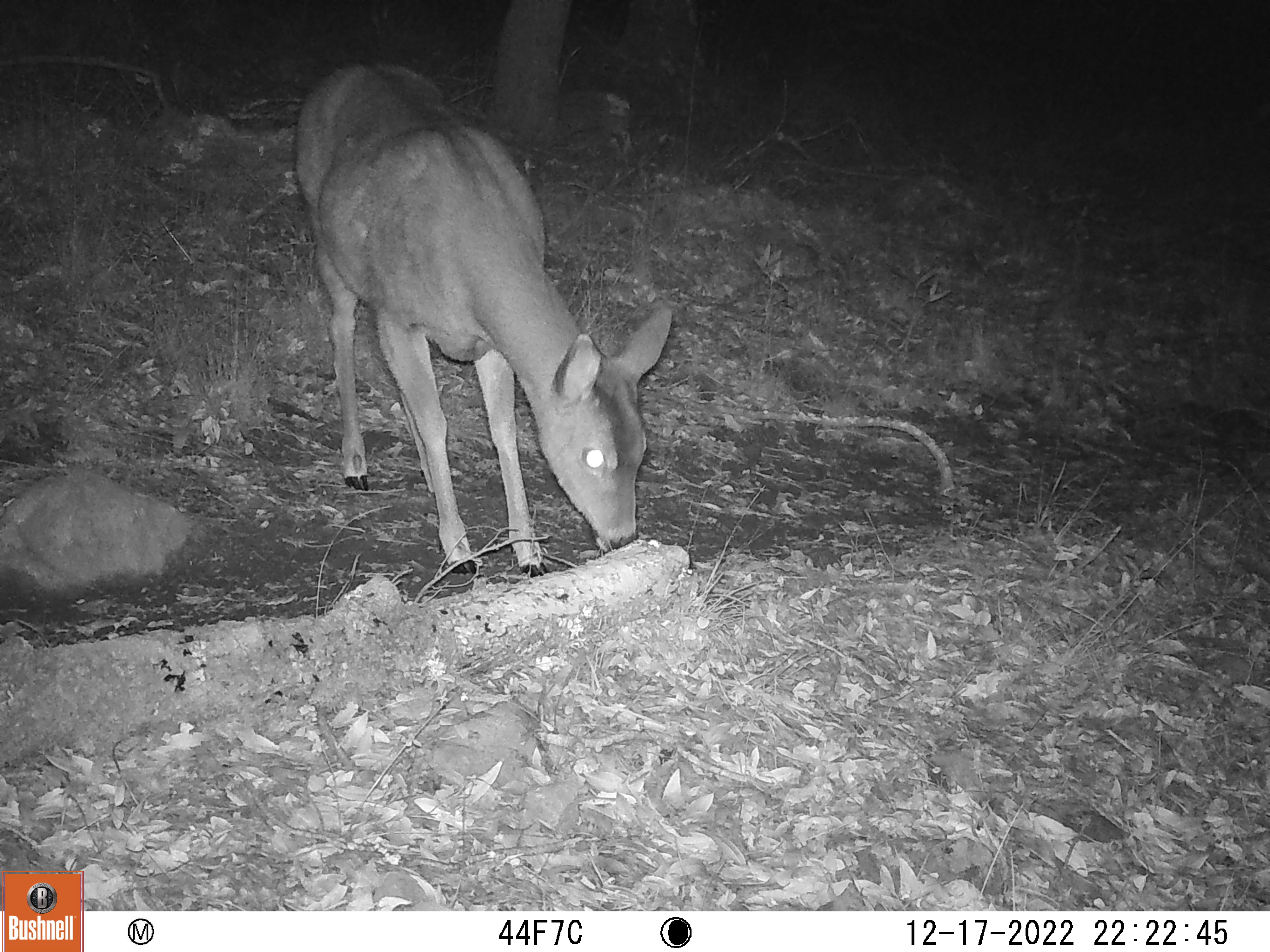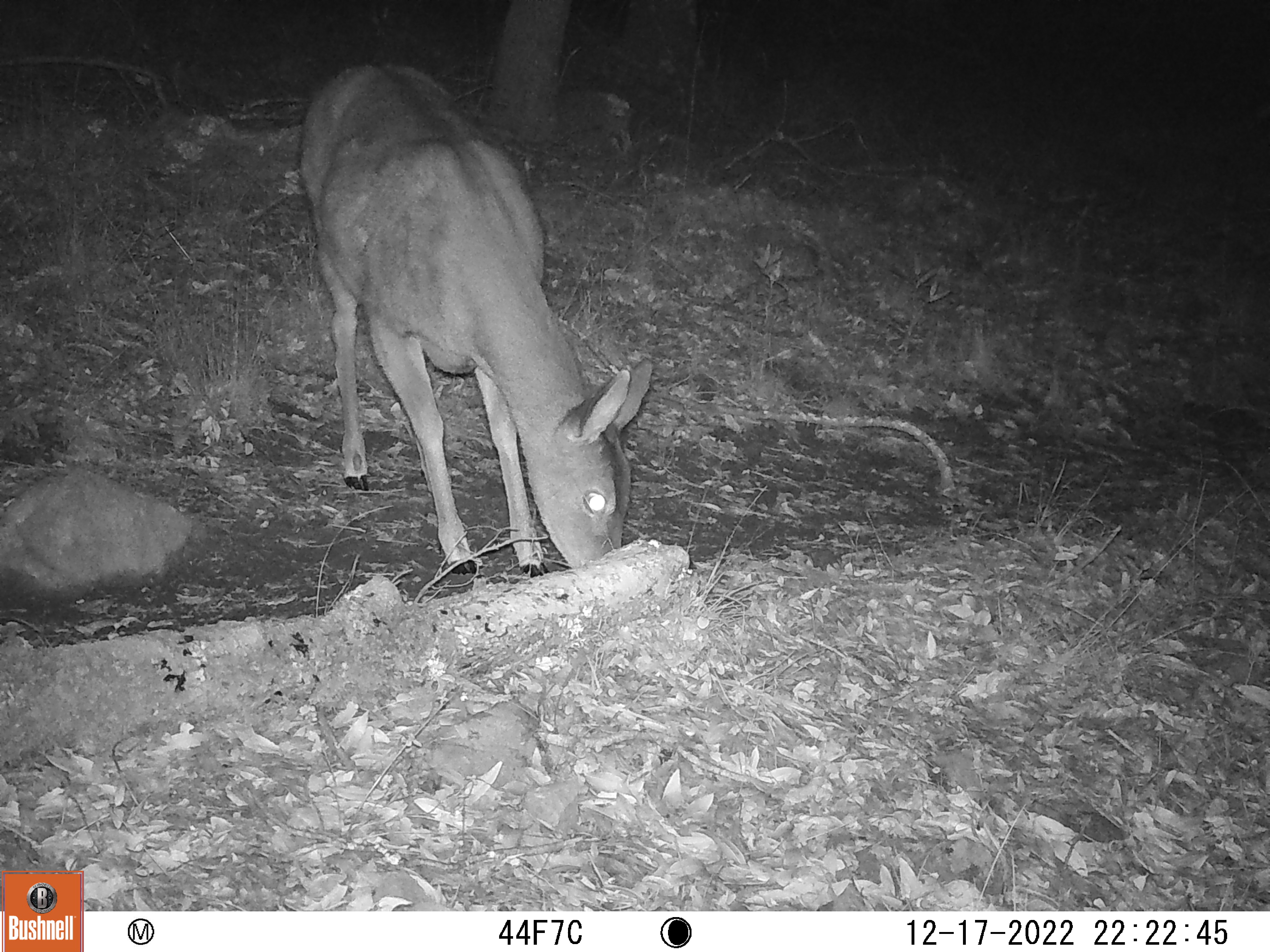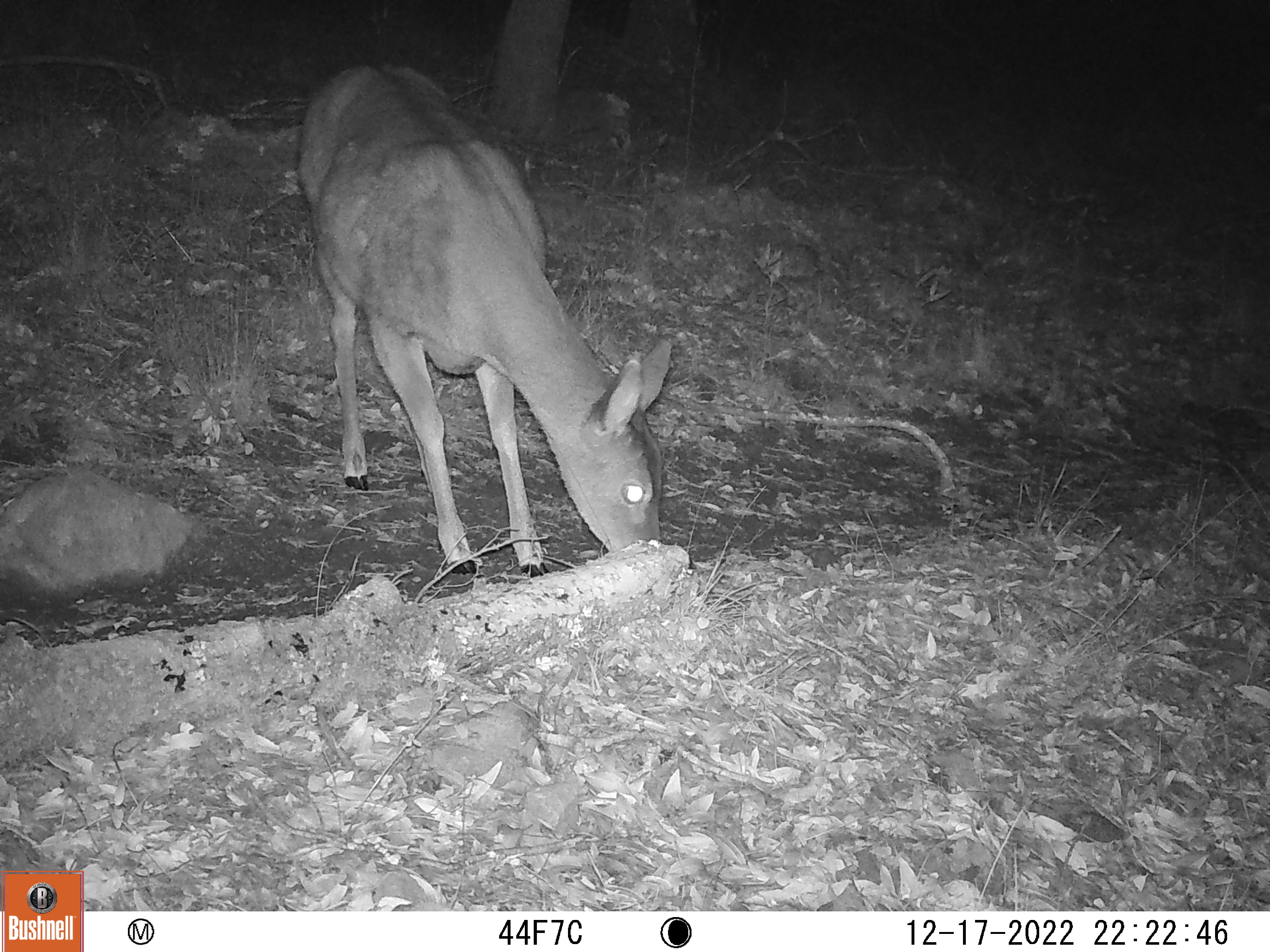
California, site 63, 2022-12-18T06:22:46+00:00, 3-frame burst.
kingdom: Animalia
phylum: Chordata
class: Mammalia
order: Artiodactyla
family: Cervidae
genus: Odocoileus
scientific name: Odocoileus hemionus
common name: mule deer